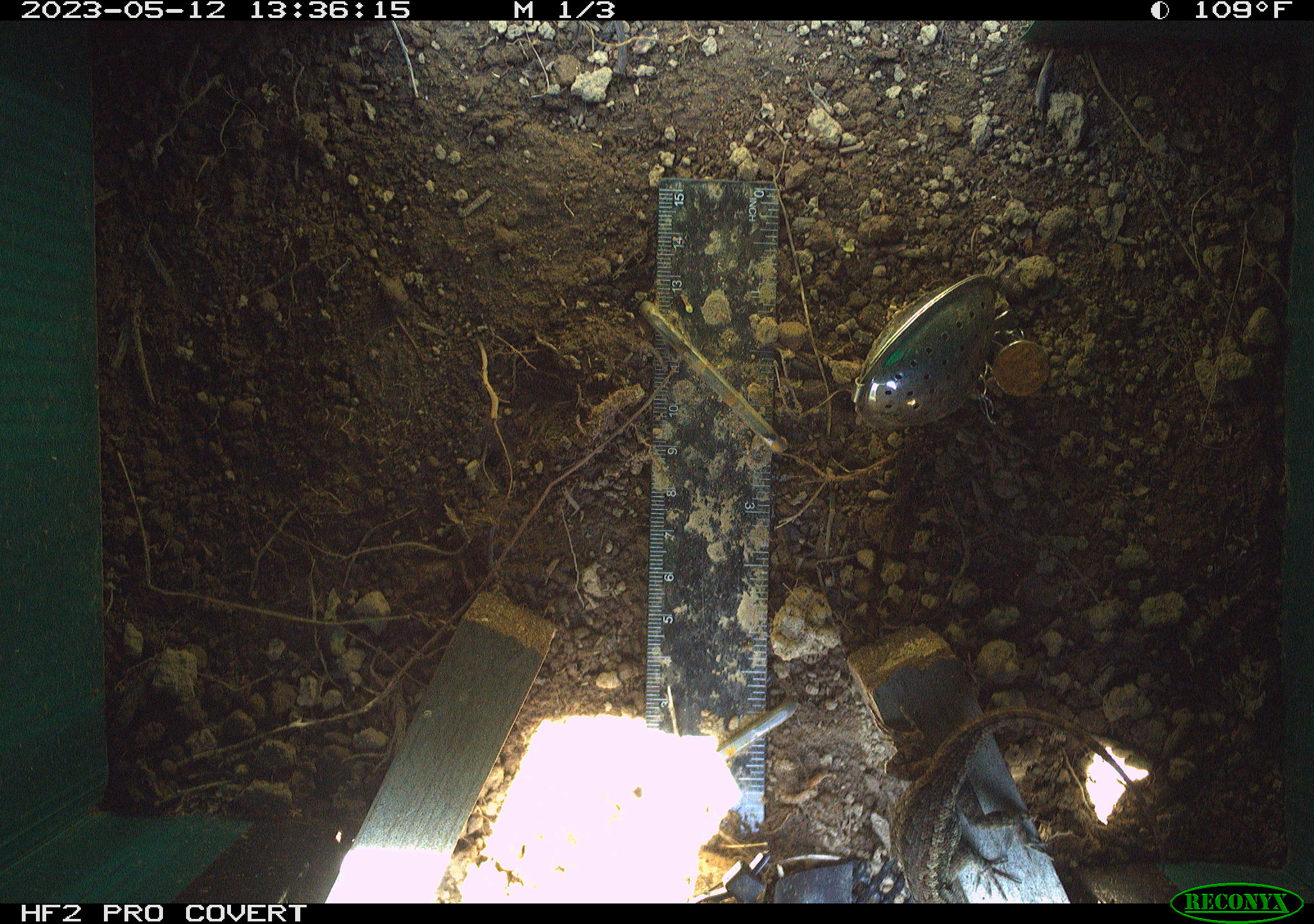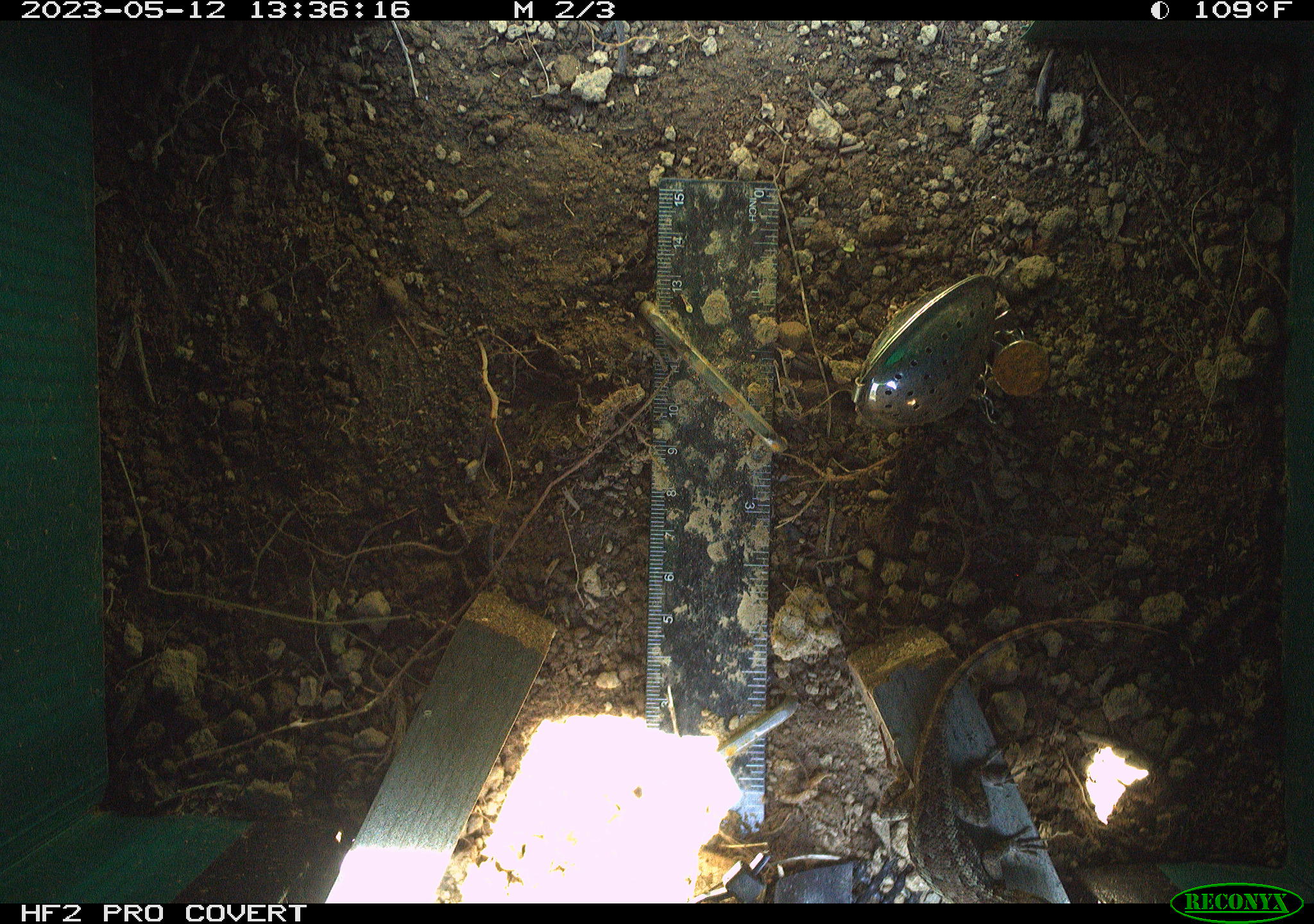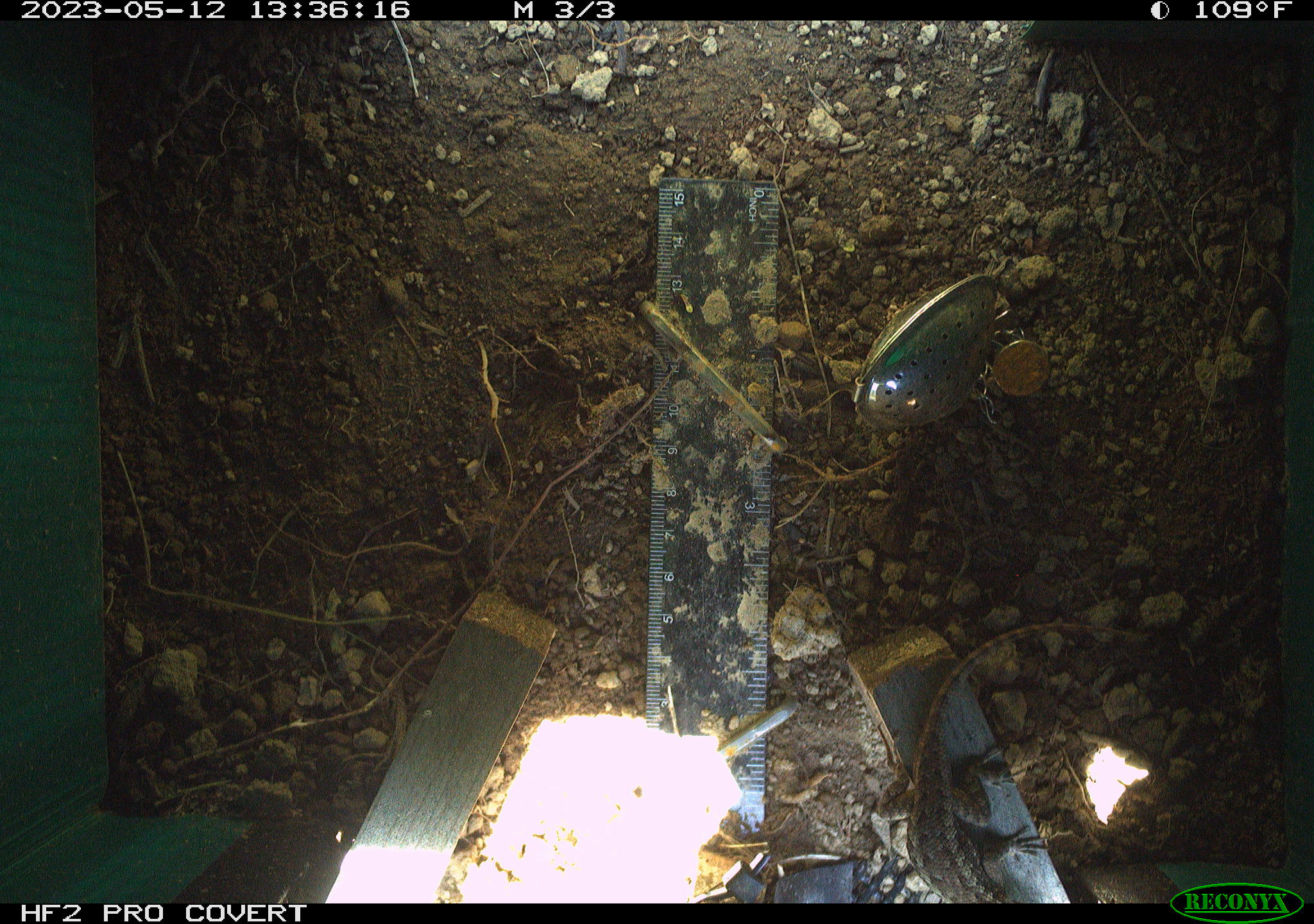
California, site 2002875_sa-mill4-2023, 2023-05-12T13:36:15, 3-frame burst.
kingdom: Animalia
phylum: Chordata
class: Reptilia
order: Squamata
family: Phrynosomatidae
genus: Sceloporus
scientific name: Sceloporus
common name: spiny lizards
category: sceloporus species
Sceloporus species (spiny lizards) (Sceloporus).